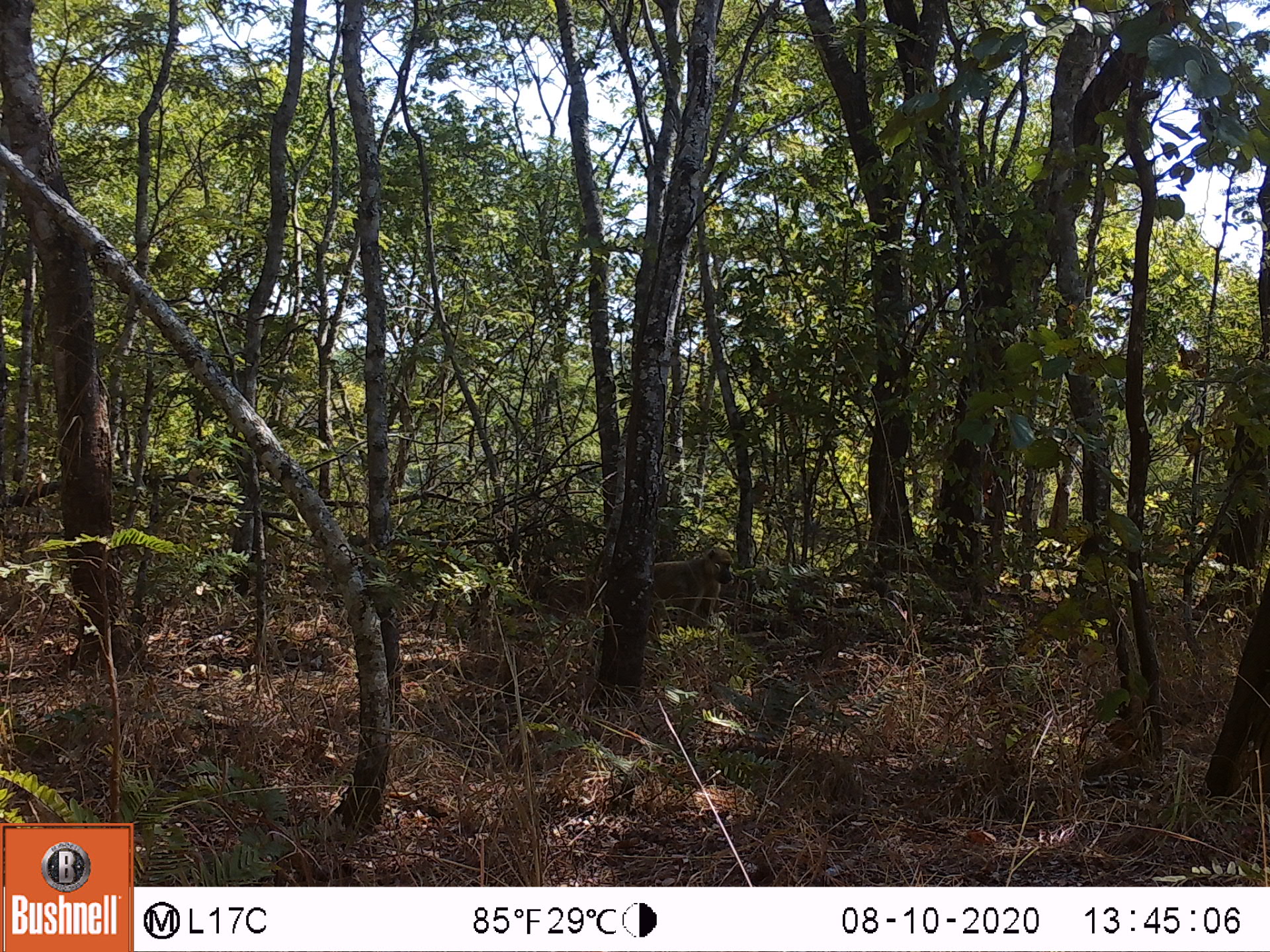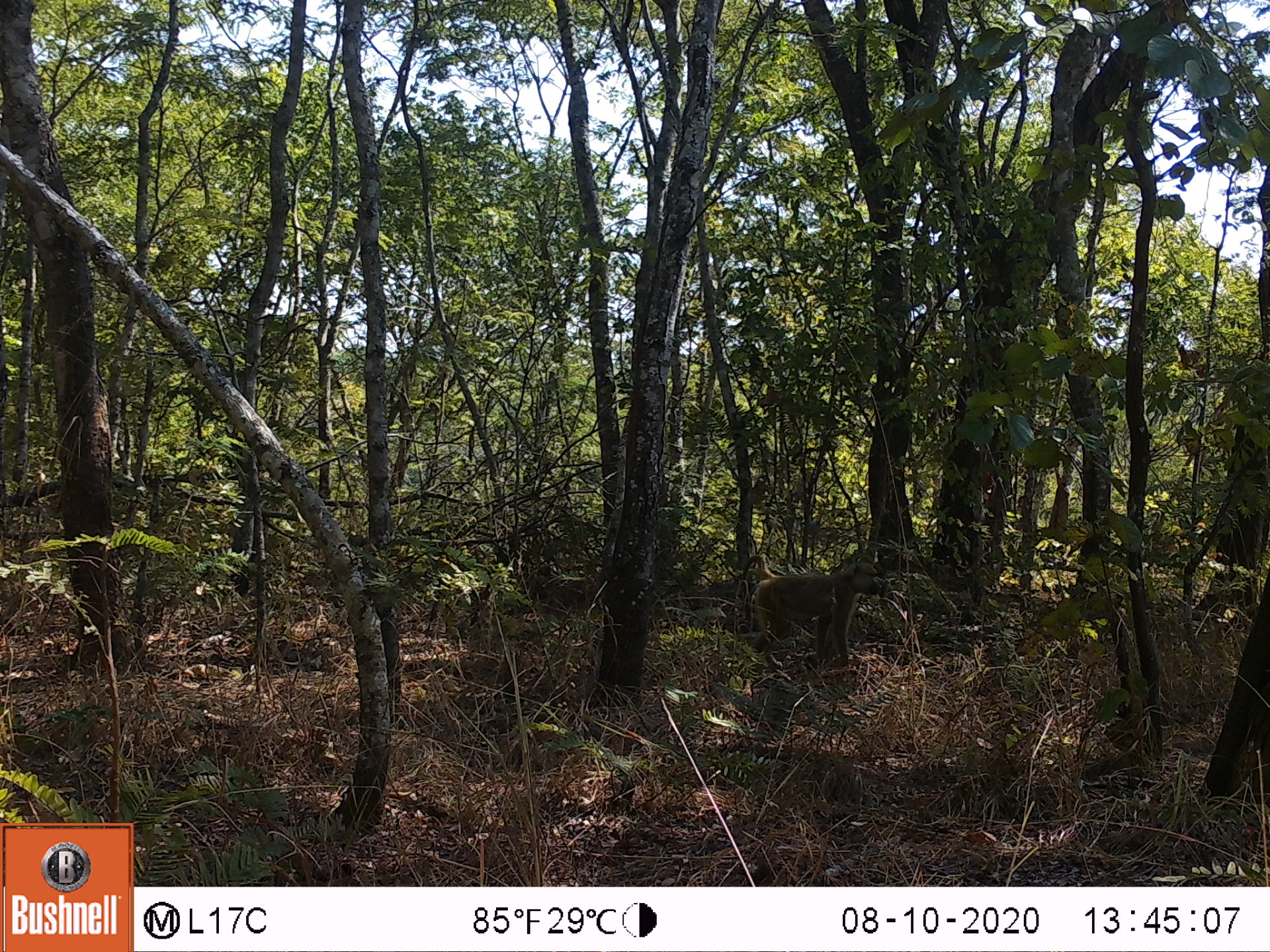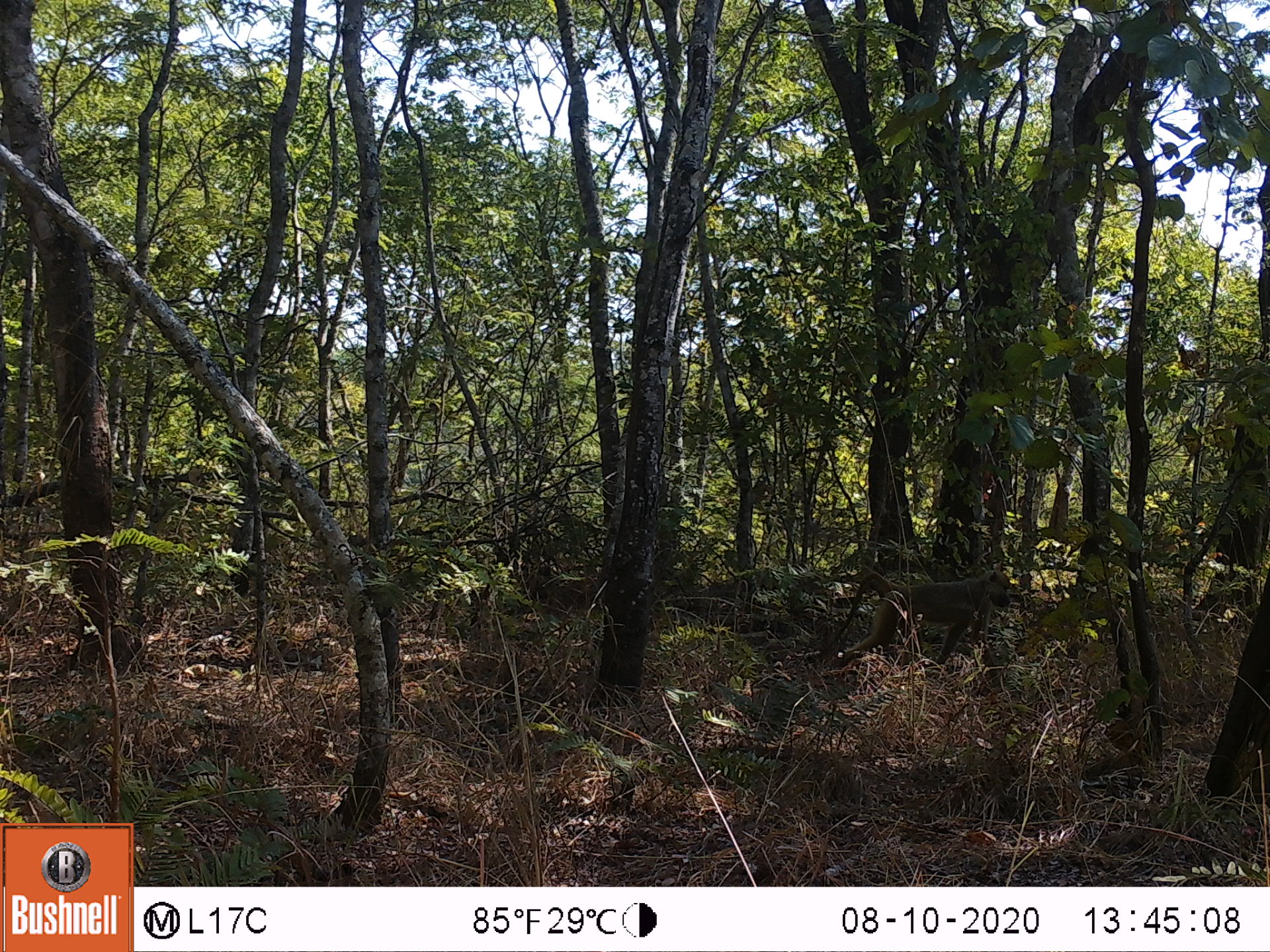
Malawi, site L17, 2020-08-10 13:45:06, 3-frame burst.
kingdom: Animalia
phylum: Chordata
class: Mammalia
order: Primates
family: Cercopithecidae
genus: Papio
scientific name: Papio cynocephalus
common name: yellow baboon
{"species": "yellow baboon (Papio cynocephalus)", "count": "1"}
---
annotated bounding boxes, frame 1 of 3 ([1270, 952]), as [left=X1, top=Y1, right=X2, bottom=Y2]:
yellow baboon: [left=646, top=545, right=738, bottom=631]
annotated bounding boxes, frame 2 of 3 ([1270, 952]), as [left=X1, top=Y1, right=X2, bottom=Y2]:
yellow baboon: [left=735, top=558, right=885, bottom=666]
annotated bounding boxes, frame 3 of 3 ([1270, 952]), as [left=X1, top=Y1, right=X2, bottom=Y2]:
yellow baboon: [left=840, top=562, right=1015, bottom=663]